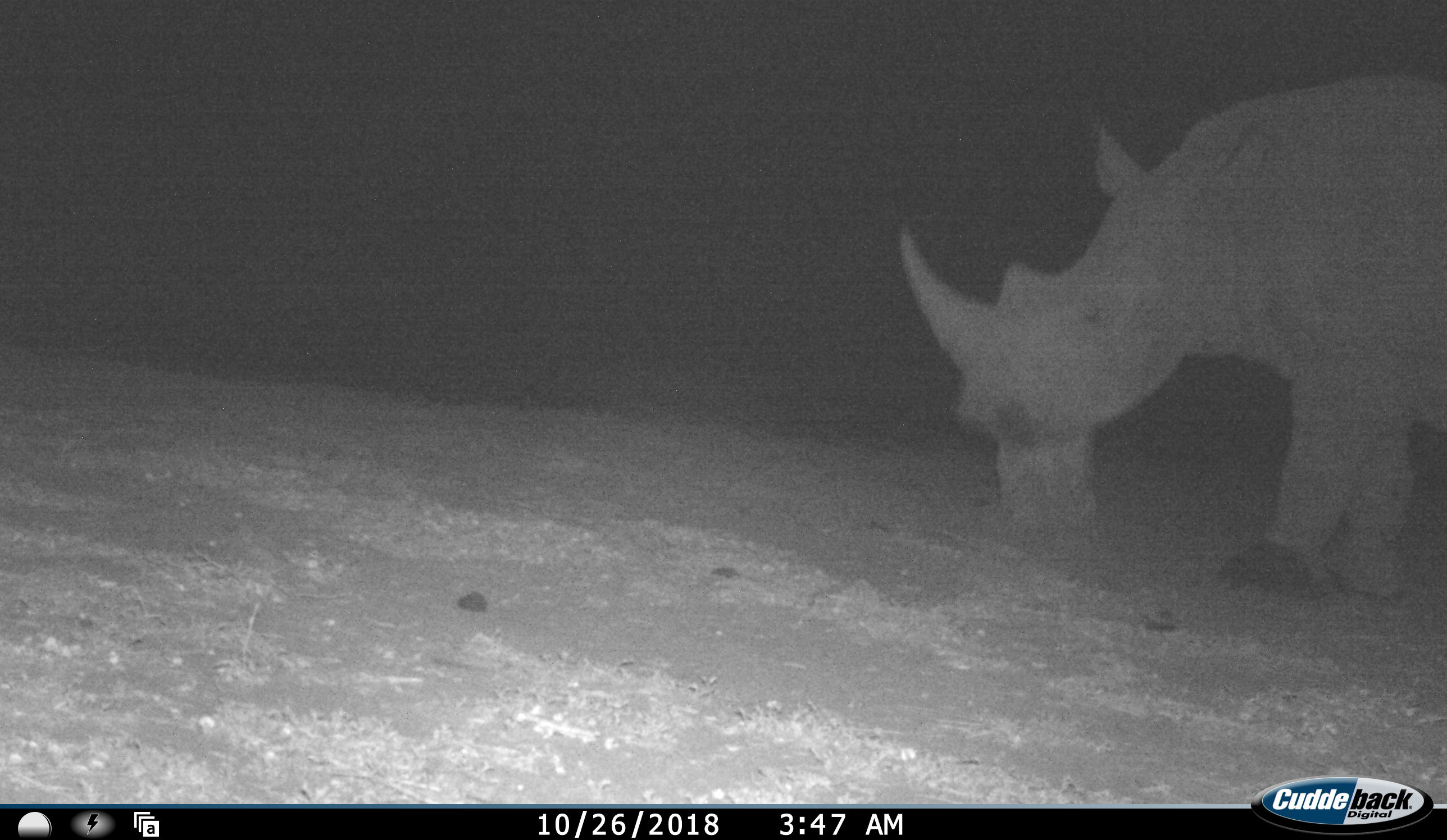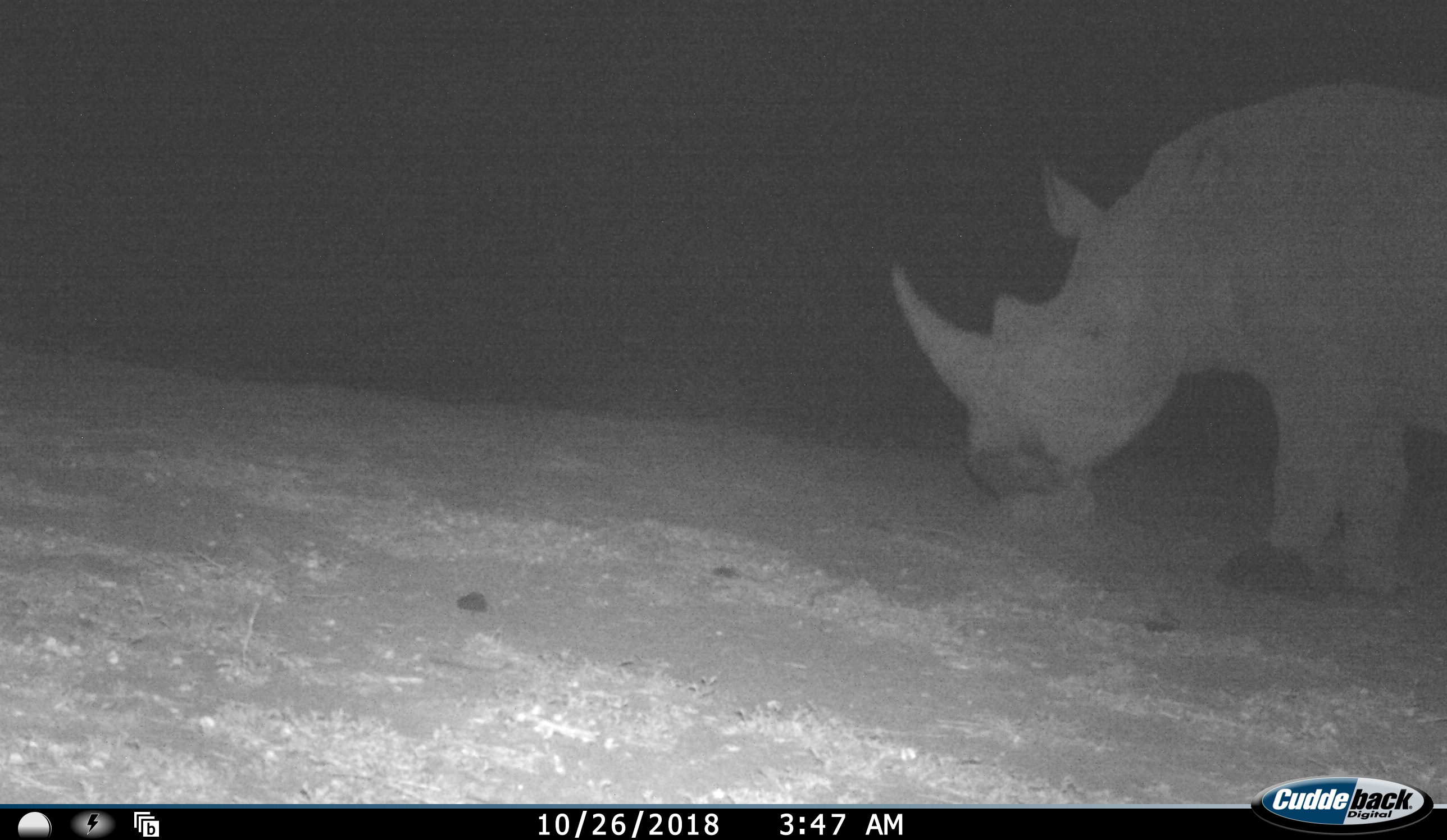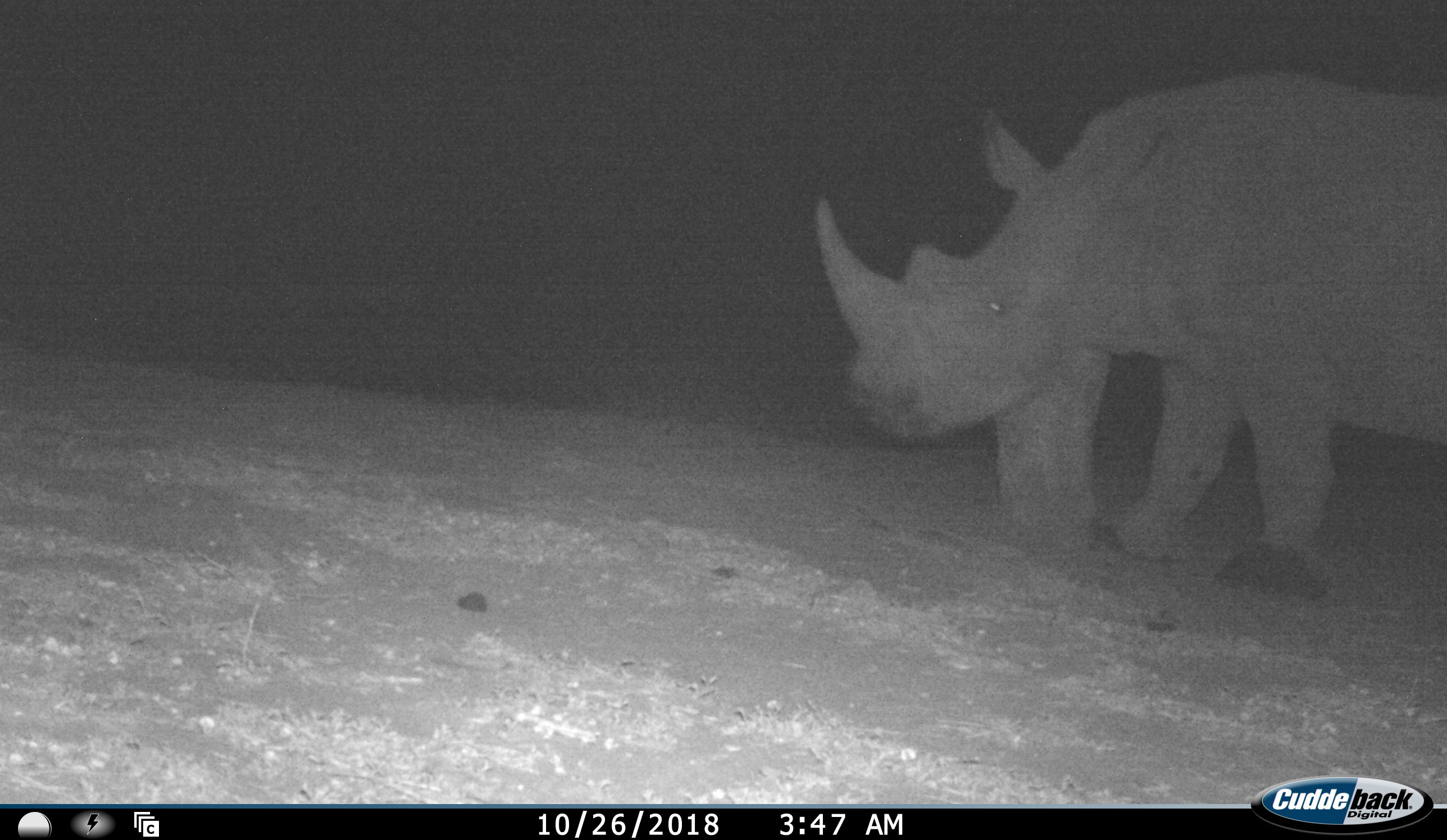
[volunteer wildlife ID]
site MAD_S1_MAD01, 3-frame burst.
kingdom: Animalia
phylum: Chordata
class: Mammalia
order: Perissodactyla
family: Rhinocerotidae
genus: Ceratotherium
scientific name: Ceratotherium simum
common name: white rhinoceros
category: rhinoceroswhite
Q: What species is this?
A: Rhinoceroswhite (white rhinoceros) (Ceratotherium simum).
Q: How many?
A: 1.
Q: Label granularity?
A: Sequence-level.